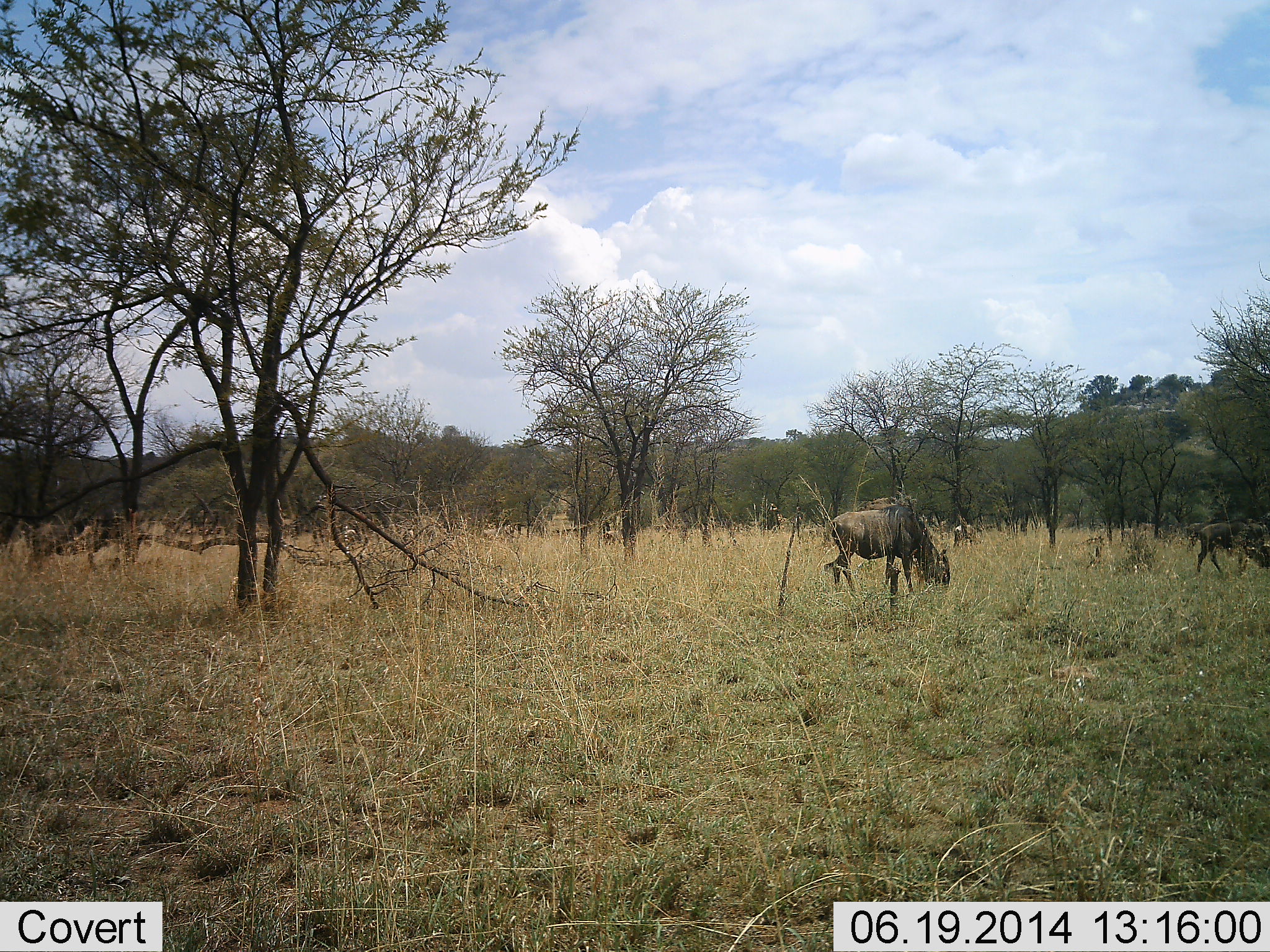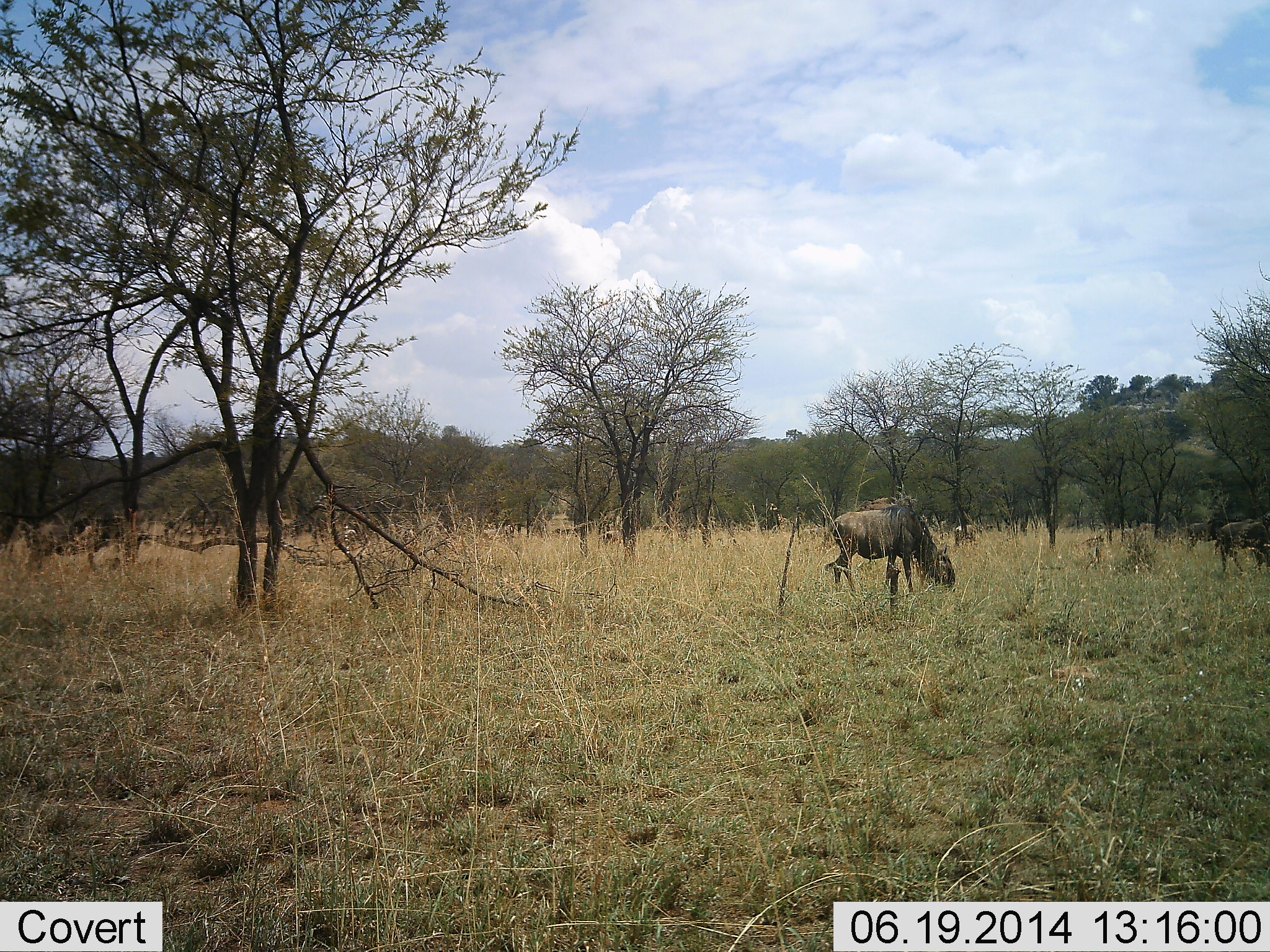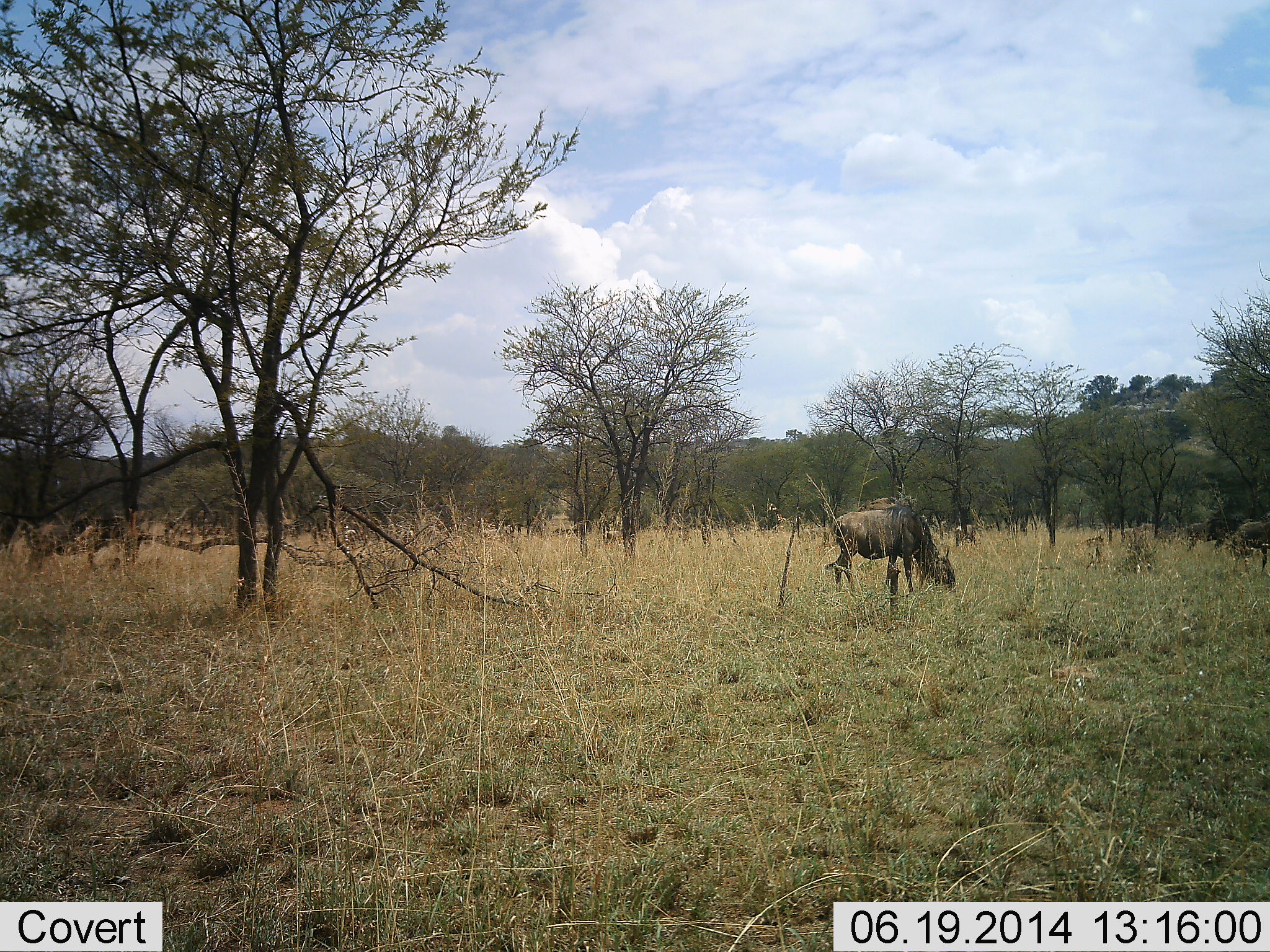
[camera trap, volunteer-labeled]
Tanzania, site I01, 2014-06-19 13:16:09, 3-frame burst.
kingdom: Animalia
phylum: Chordata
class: Mammalia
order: Artiodactyla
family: Bovidae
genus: Connochaetes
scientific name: Connochaetes taurinus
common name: blue wildebeest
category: wildebeest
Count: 2.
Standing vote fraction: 20%.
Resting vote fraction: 0%.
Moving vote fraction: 50%.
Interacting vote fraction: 0%.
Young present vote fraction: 0%.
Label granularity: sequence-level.